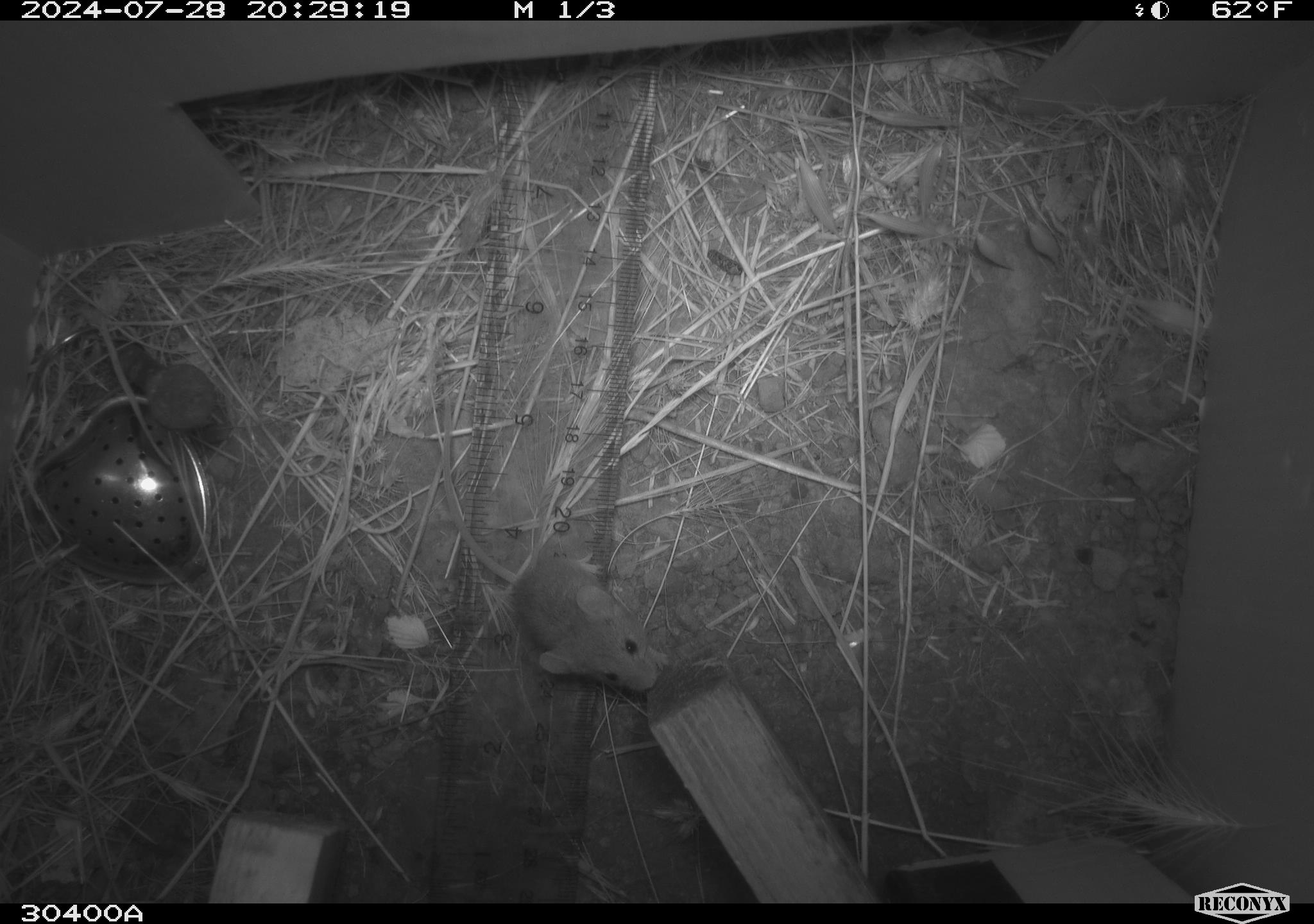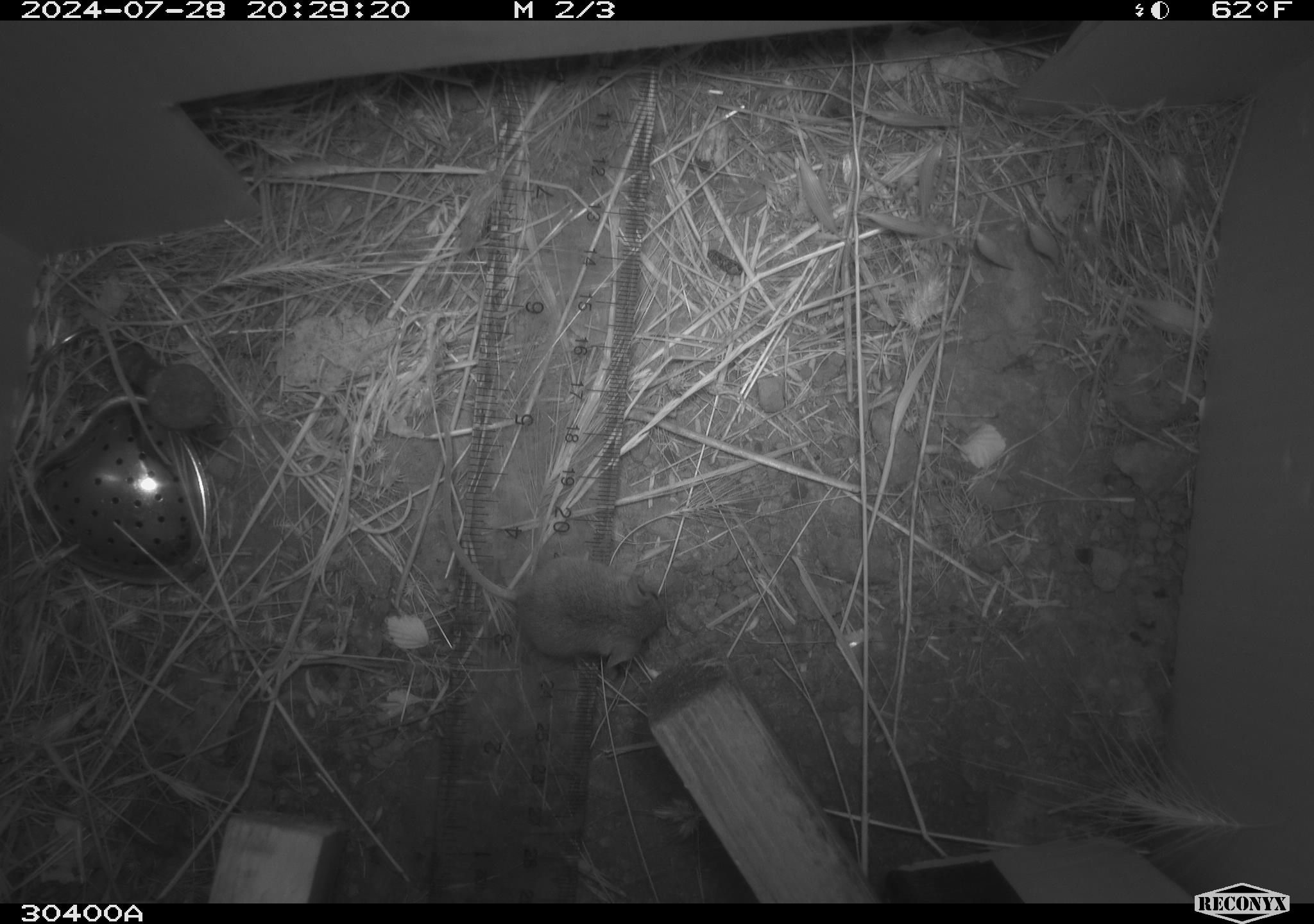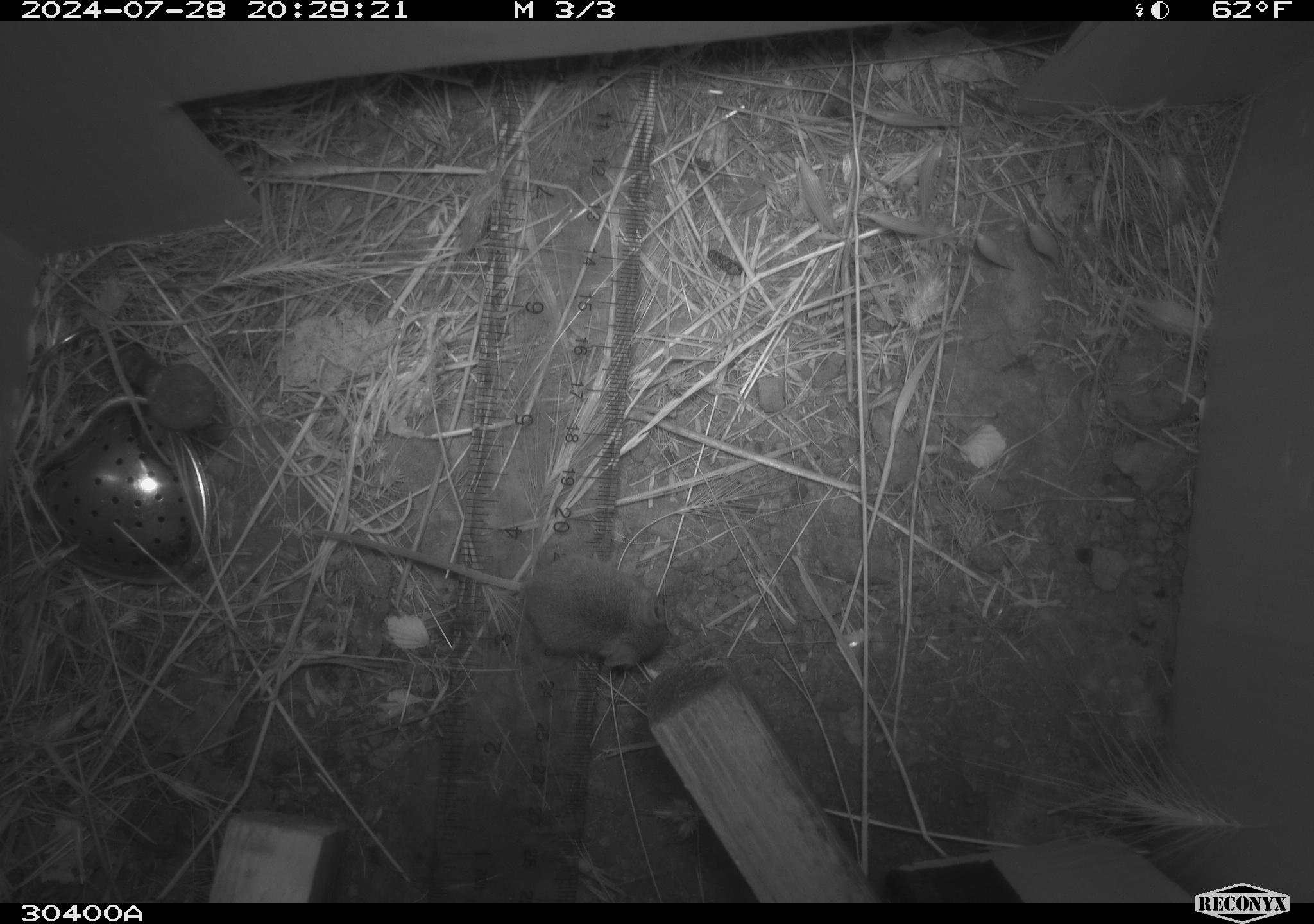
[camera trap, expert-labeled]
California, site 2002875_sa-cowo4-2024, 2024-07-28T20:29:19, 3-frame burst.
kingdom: Animalia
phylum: Chordata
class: Mammalia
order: Rodentia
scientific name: Rodentia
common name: mouse species